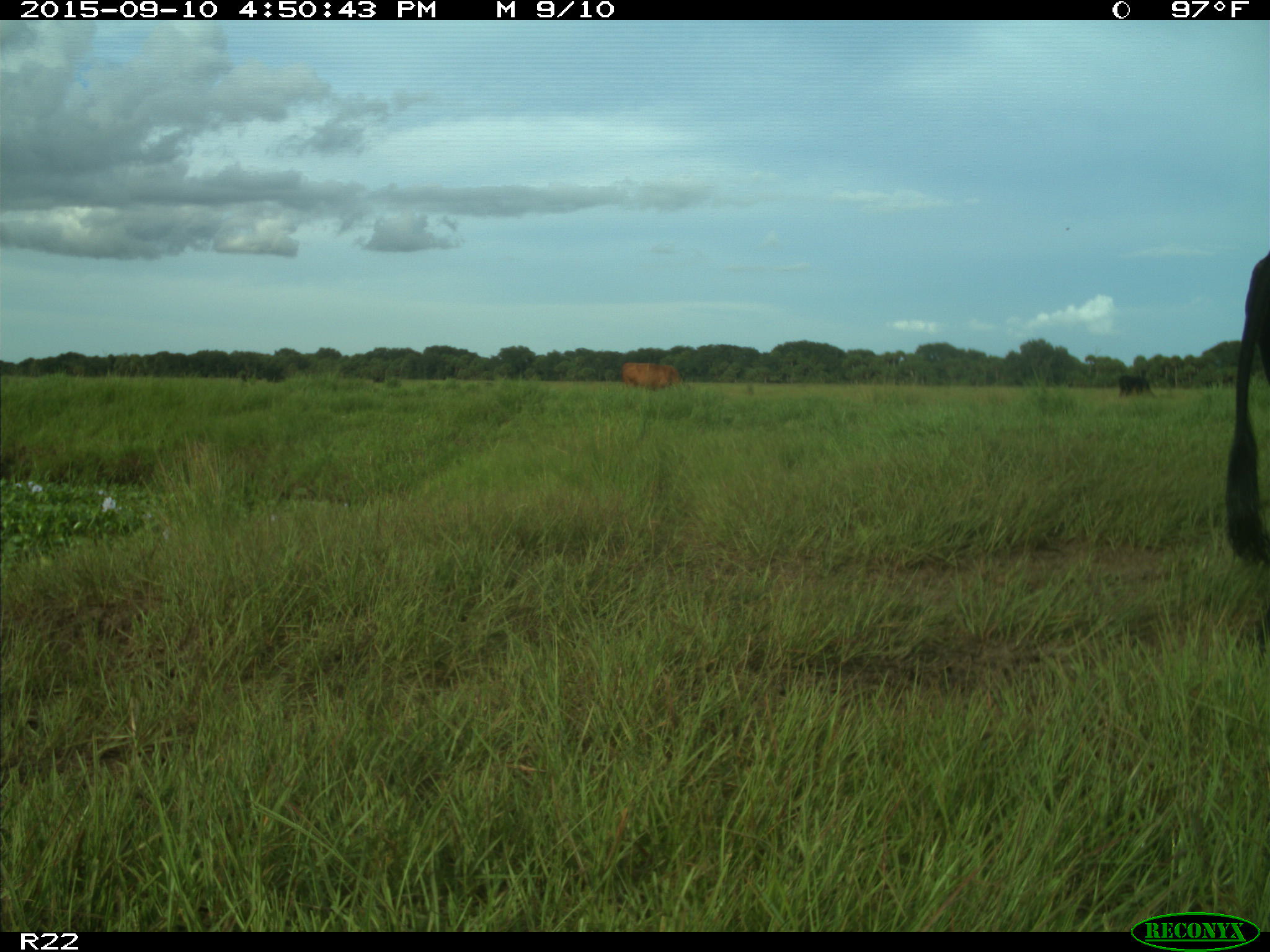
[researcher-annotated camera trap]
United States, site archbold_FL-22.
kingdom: Animalia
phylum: Chordata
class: Mammalia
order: Artiodactyla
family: Bovidae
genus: Bos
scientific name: Bos taurus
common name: domestic cow